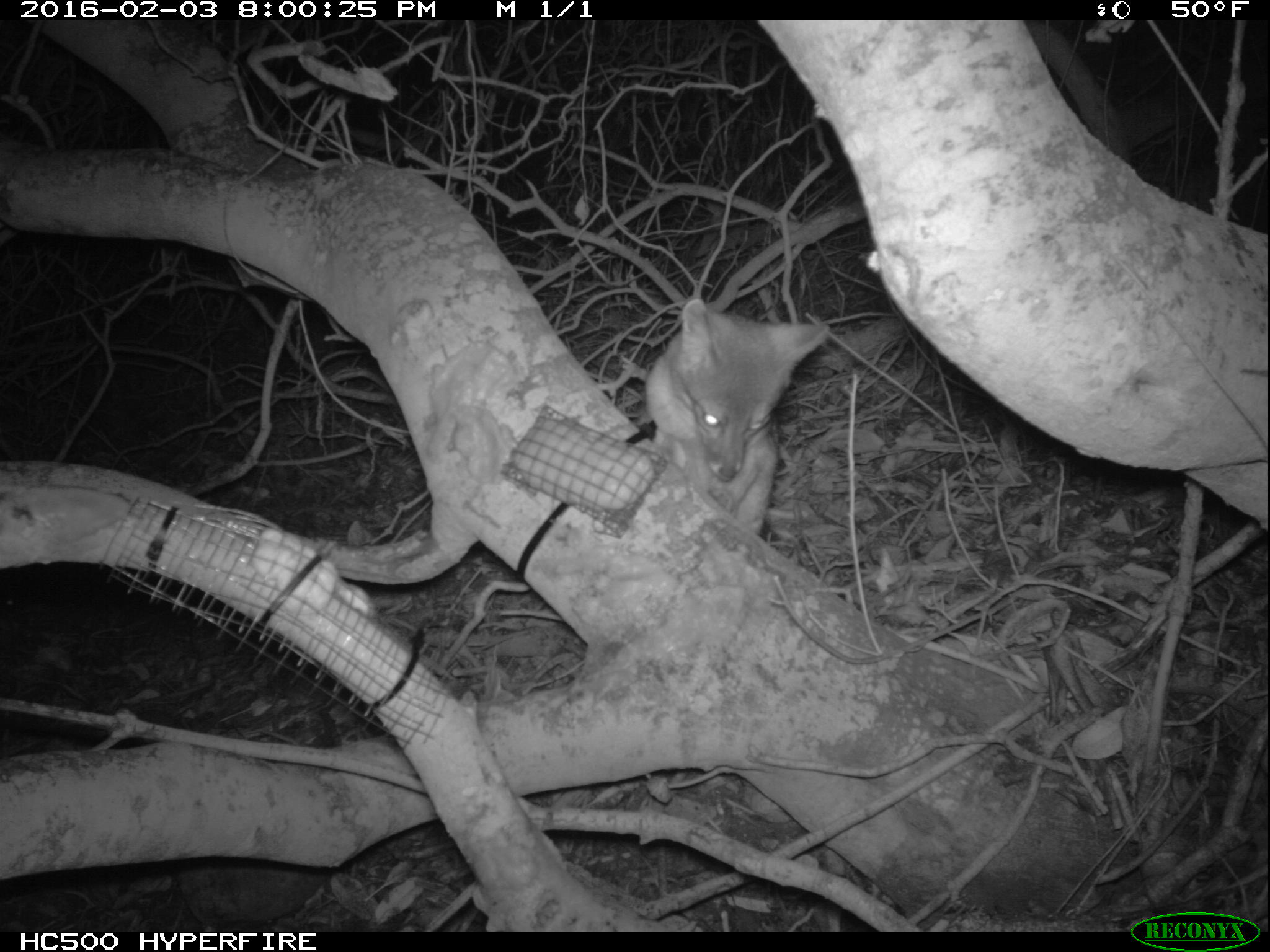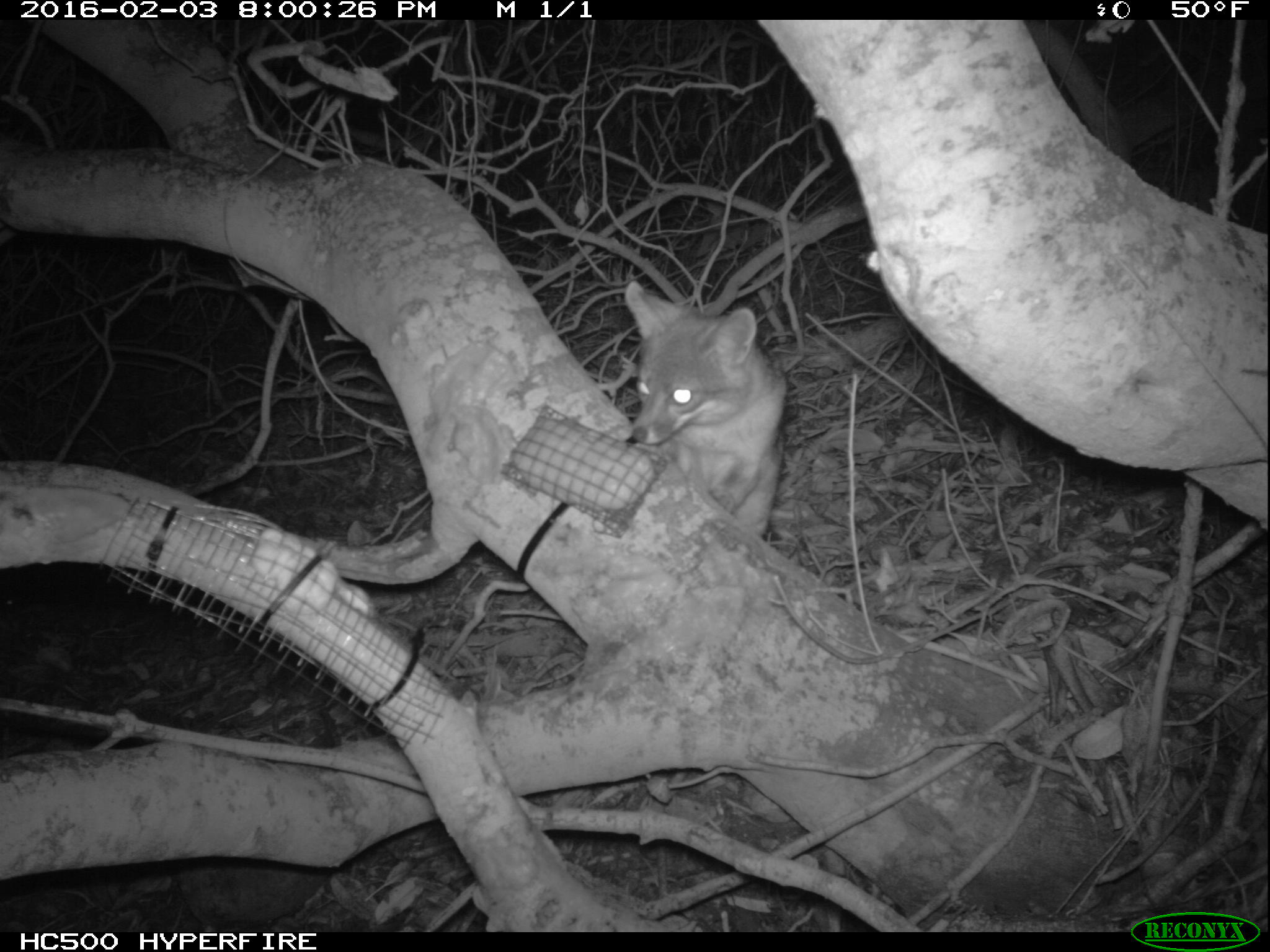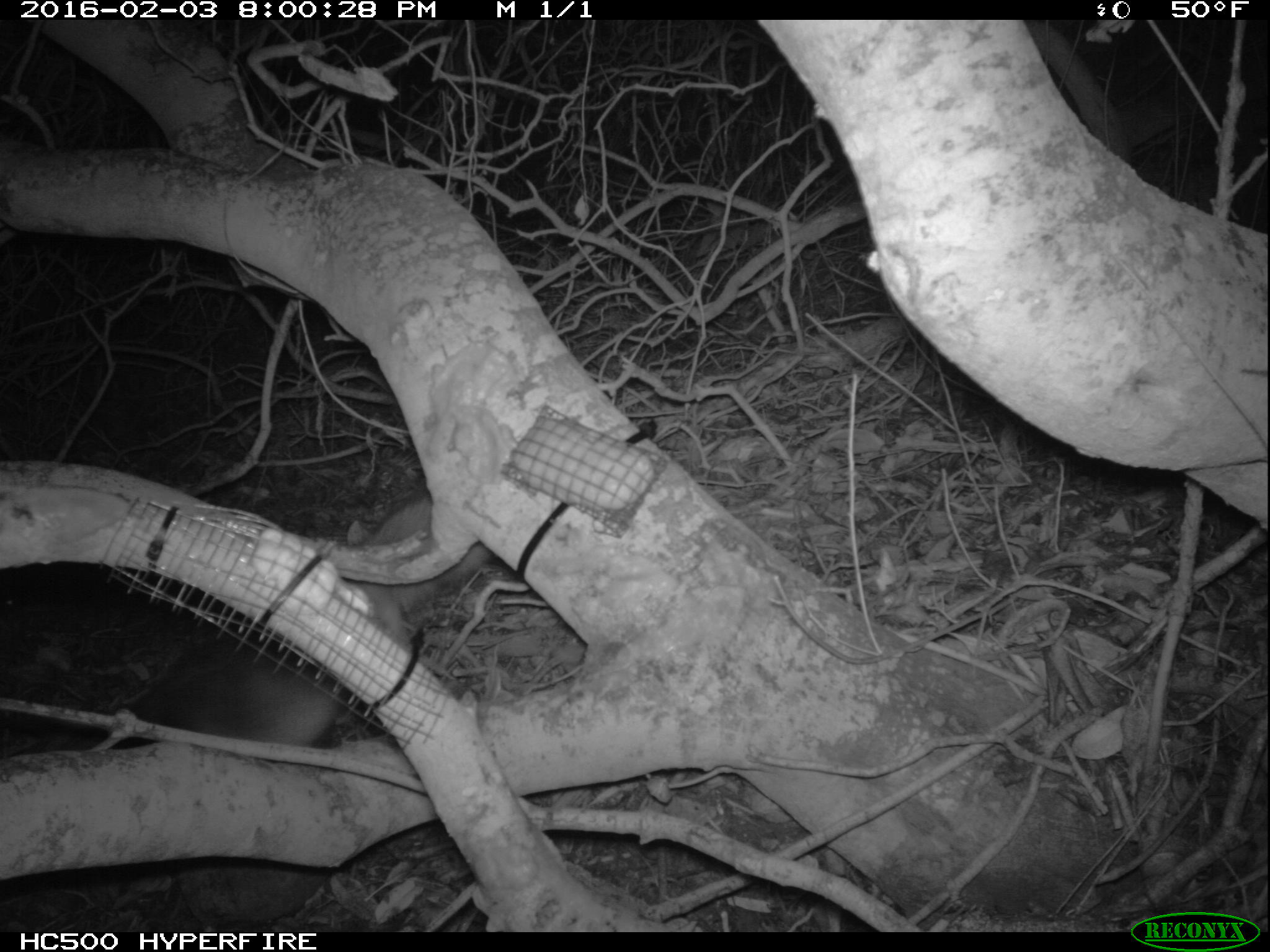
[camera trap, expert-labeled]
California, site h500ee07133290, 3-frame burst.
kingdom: Animalia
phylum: Chordata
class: Mammalia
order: Carnivora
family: Canidae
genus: Urocyon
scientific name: Urocyon littoralis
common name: island fox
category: fox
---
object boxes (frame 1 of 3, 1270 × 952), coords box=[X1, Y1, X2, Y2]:
fox: box=[642, 296, 829, 536]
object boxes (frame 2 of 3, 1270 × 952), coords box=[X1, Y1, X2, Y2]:
fox: box=[623, 280, 788, 539]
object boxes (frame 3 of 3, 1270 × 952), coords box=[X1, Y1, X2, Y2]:
fox: box=[89, 489, 494, 748]